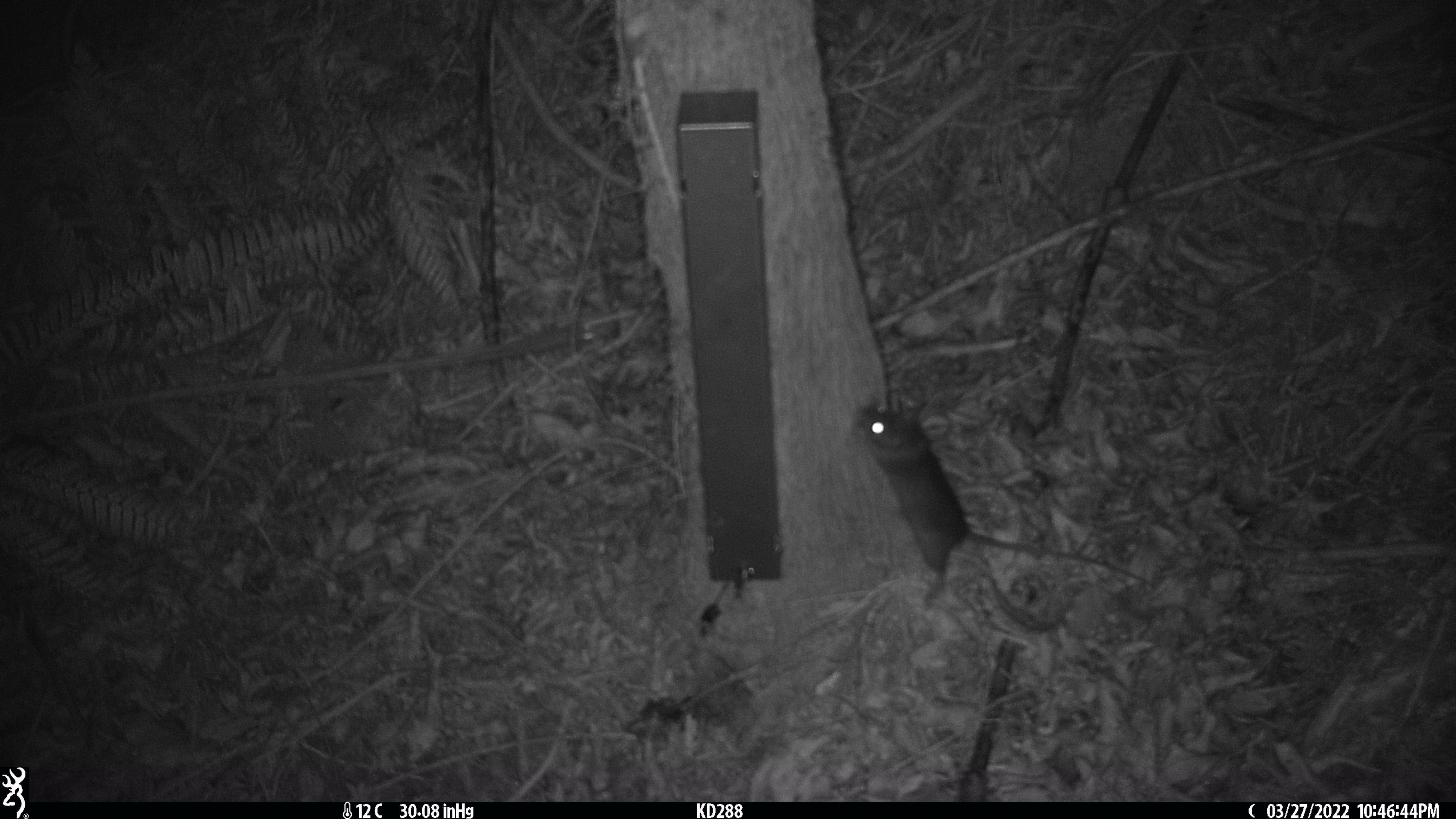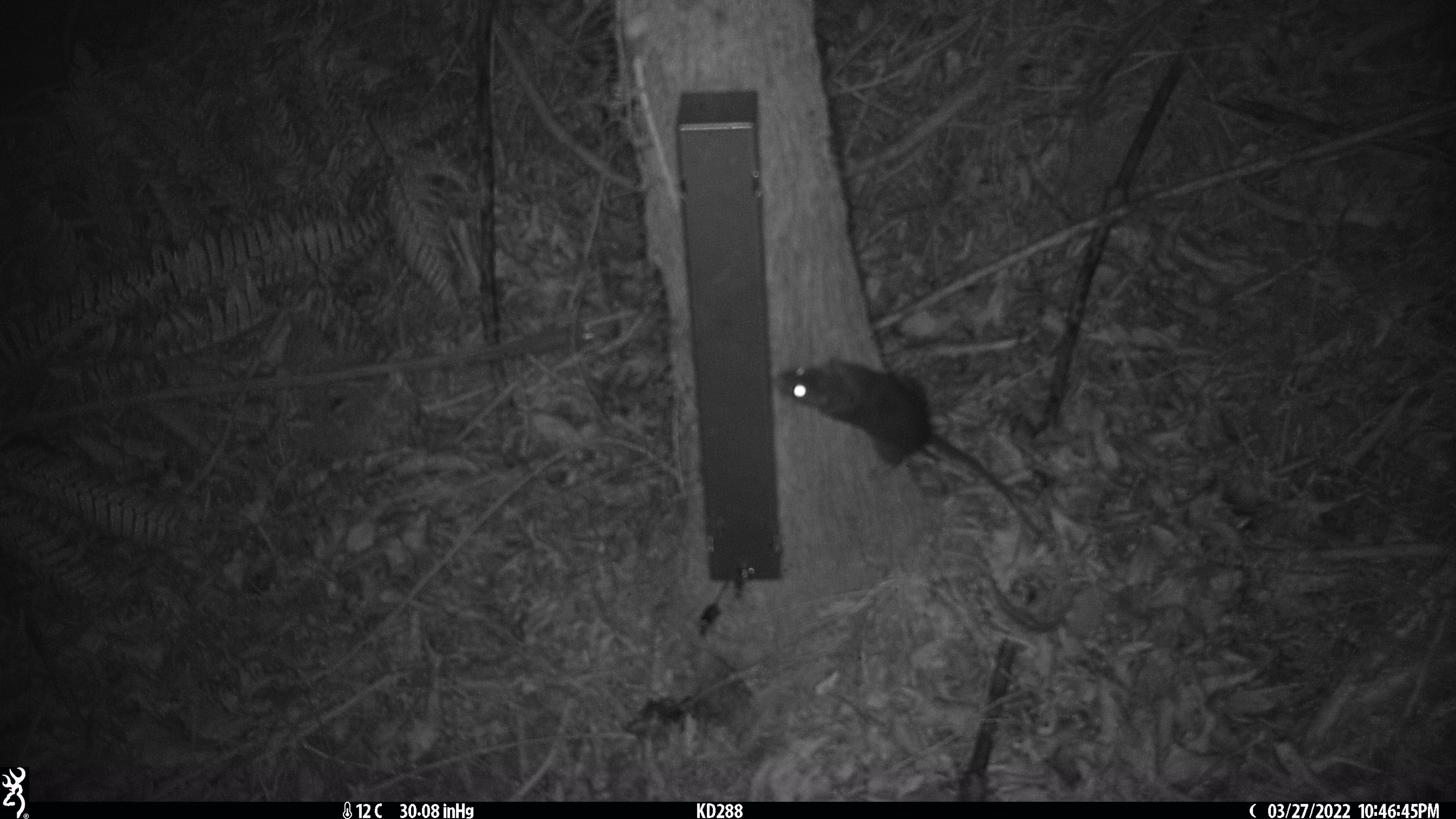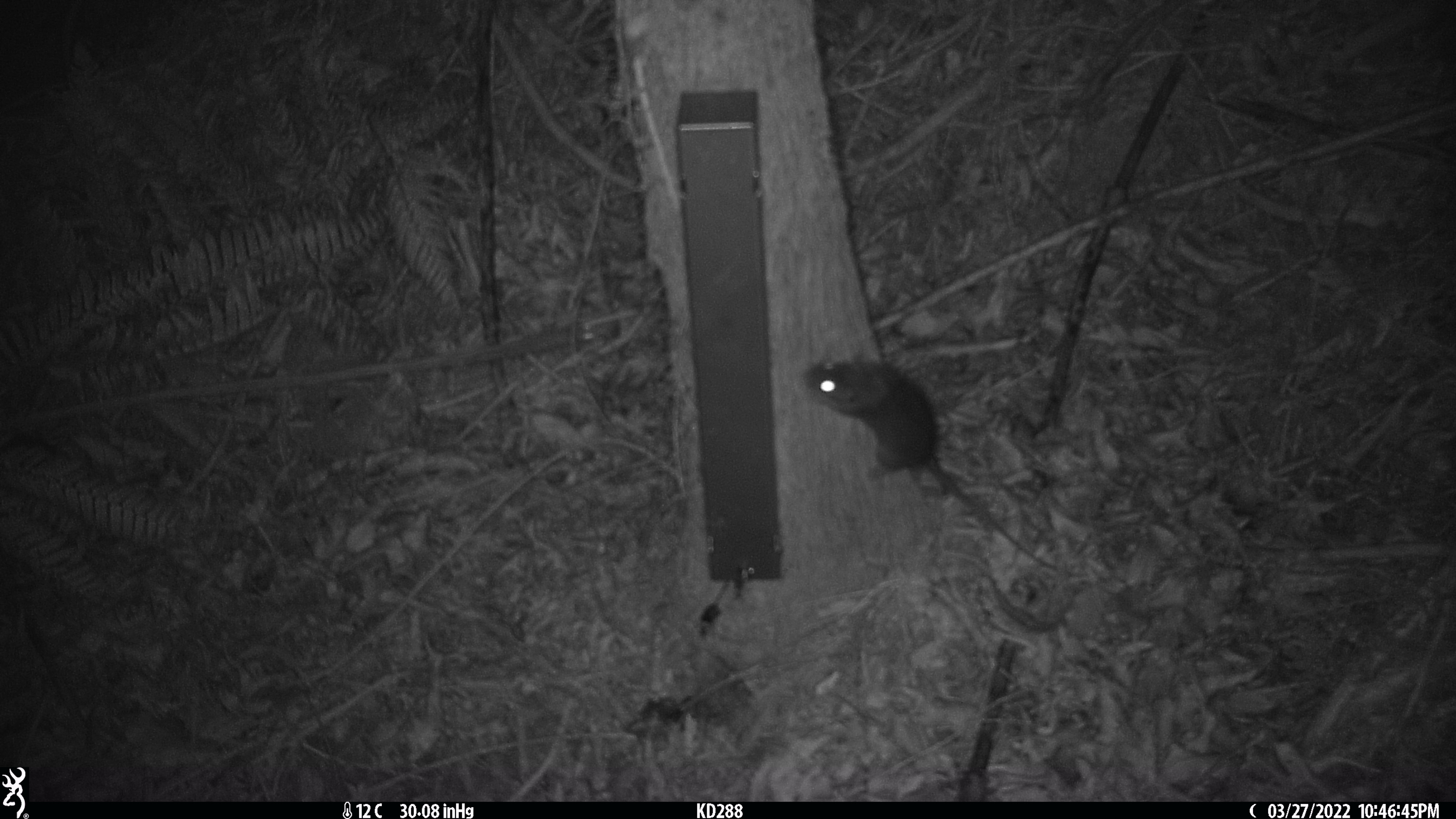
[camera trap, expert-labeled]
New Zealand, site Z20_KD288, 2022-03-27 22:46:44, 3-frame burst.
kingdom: Animalia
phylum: Chordata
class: Mammalia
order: Rodentia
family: Muridae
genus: Rattus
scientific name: Rattus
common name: rat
Rat (Rattus).